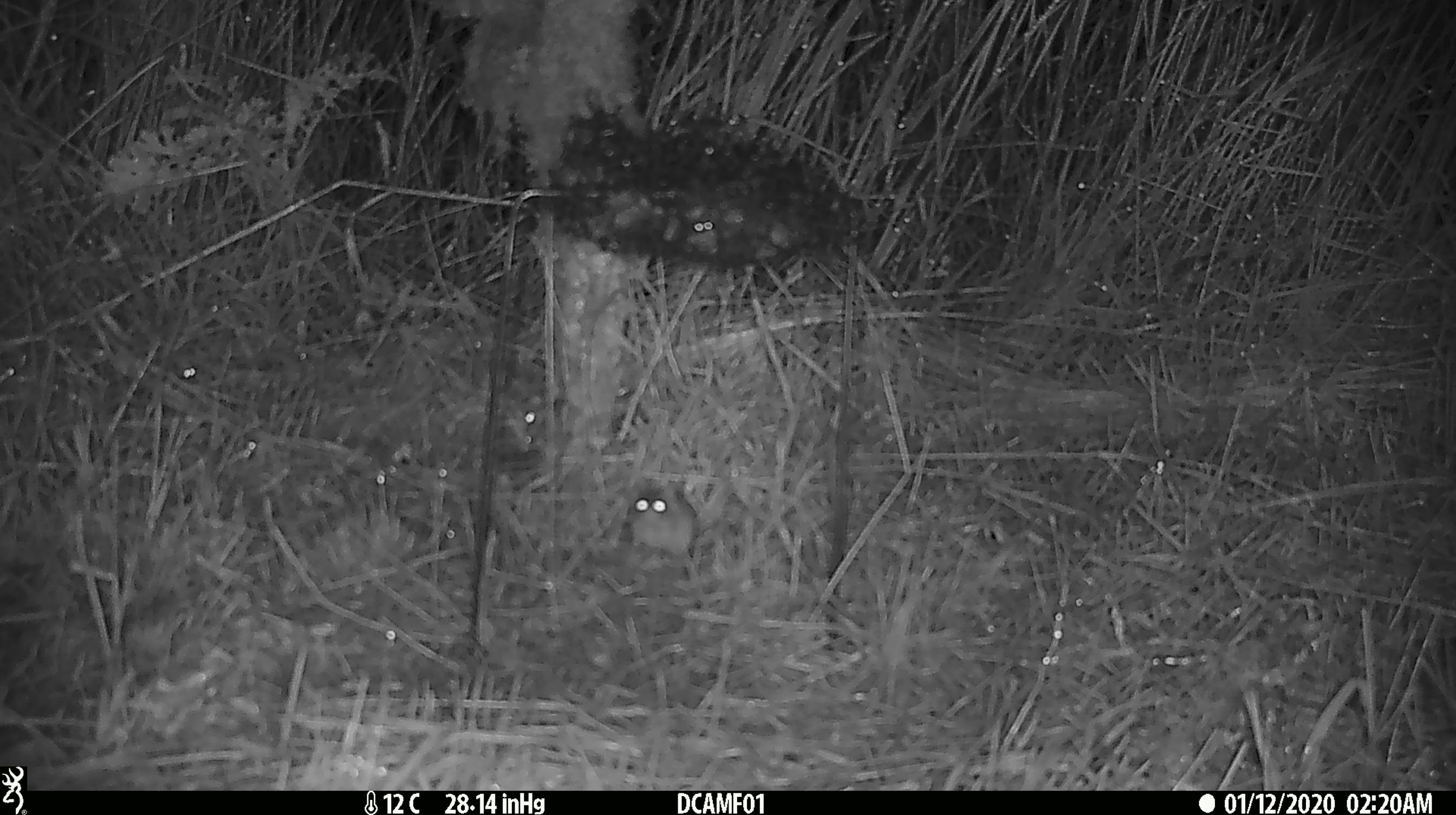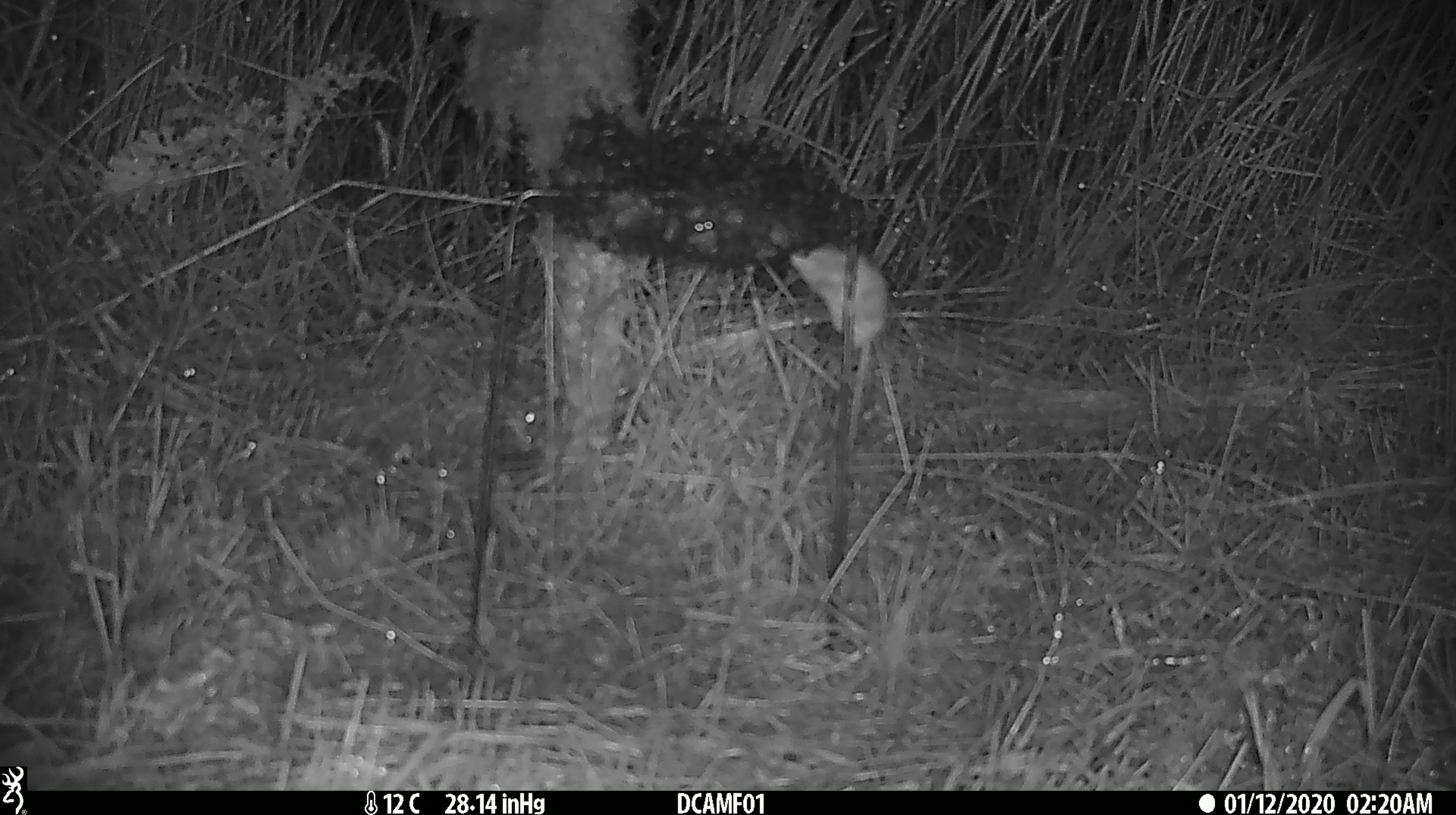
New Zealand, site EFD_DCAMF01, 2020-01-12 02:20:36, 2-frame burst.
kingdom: Animalia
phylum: Chordata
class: Mammalia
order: Rodentia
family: Muridae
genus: Mus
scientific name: Mus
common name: mouse